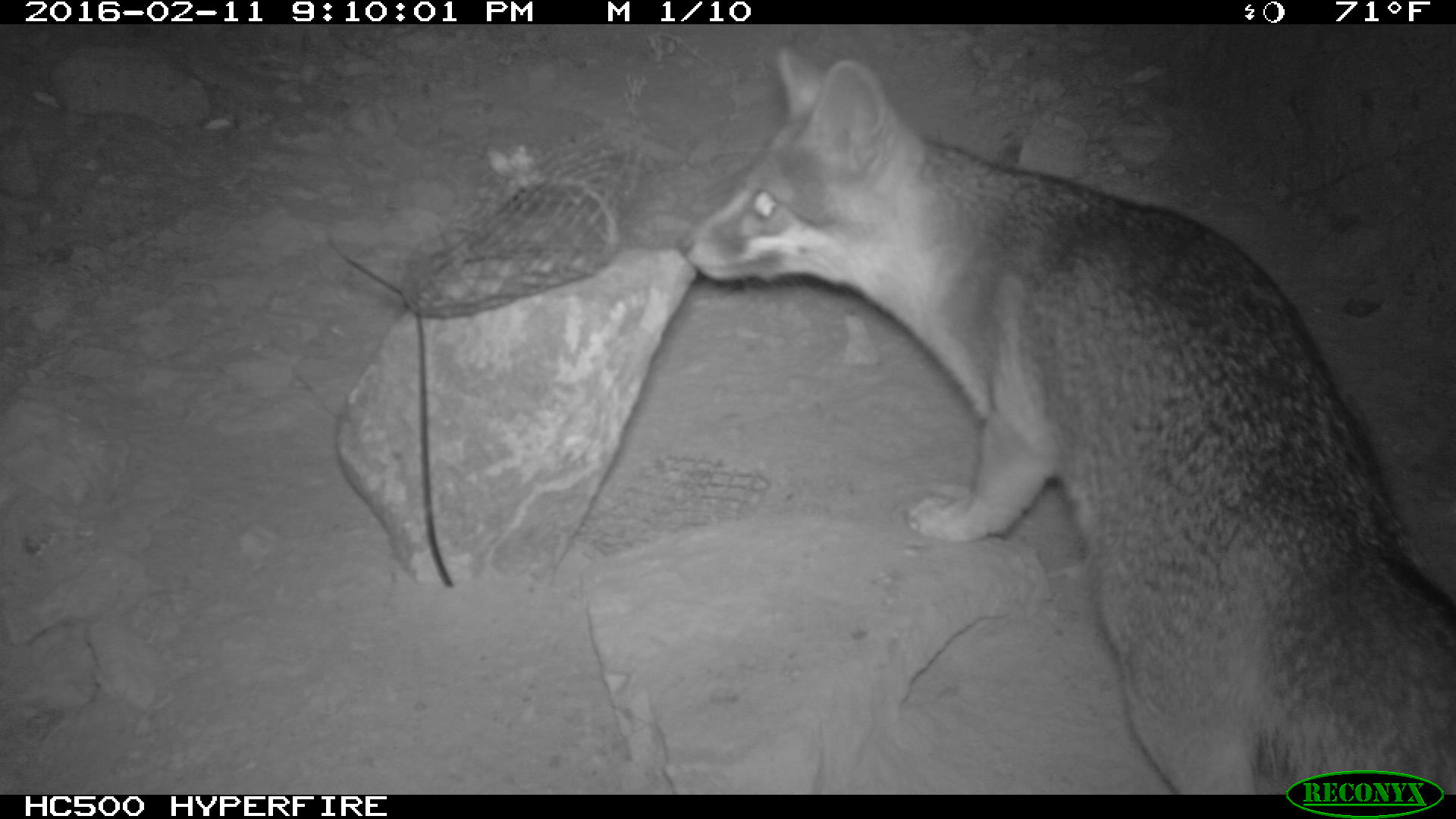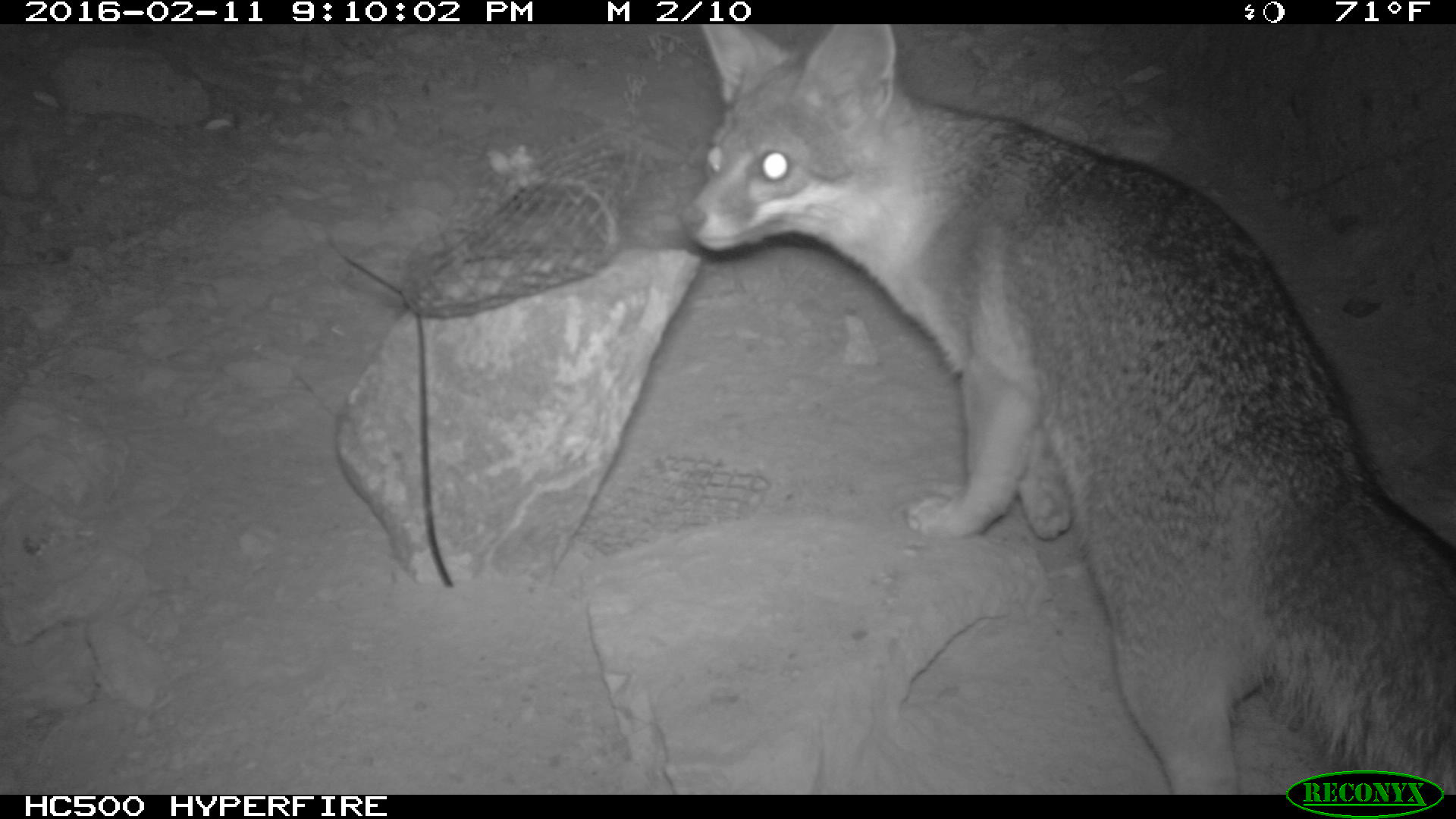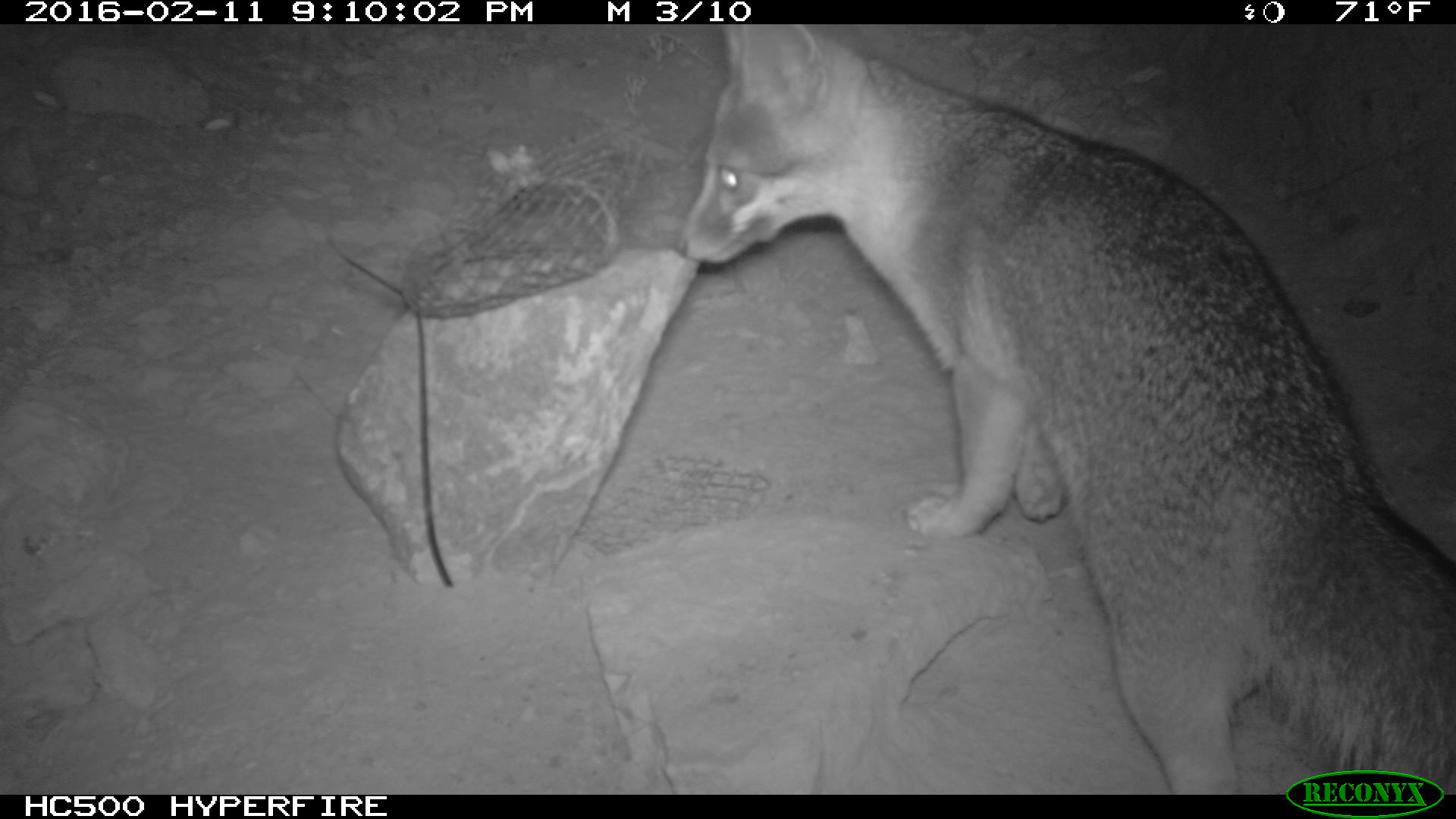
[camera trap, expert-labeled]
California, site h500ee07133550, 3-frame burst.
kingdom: Animalia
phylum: Chordata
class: Mammalia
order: Carnivora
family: Canidae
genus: Urocyon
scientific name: Urocyon littoralis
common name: island fox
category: fox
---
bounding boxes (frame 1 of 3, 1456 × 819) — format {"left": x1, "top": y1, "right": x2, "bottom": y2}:
fox: {"left": 675, "top": 45, "right": 1455, "bottom": 793}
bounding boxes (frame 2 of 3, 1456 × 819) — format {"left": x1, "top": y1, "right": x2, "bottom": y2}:
fox: {"left": 682, "top": 24, "right": 1455, "bottom": 794}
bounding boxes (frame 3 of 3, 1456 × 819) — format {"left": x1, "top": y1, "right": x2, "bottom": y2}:
fox: {"left": 675, "top": 24, "right": 1455, "bottom": 795}